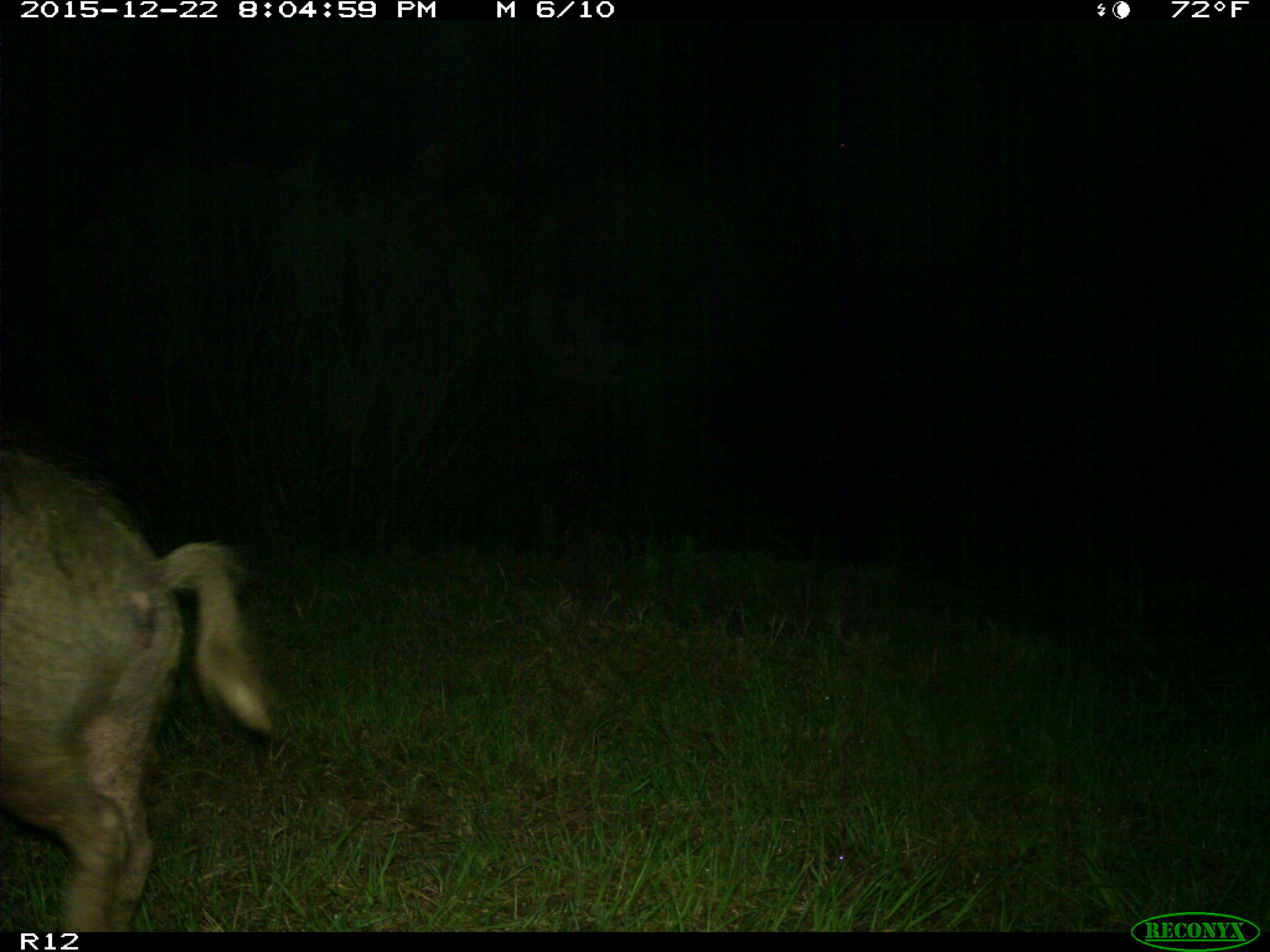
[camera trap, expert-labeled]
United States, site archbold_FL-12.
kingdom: Animalia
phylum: Chordata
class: Mammalia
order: Artiodactyla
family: Suidae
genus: Sus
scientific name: Sus scrofa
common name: wild boar